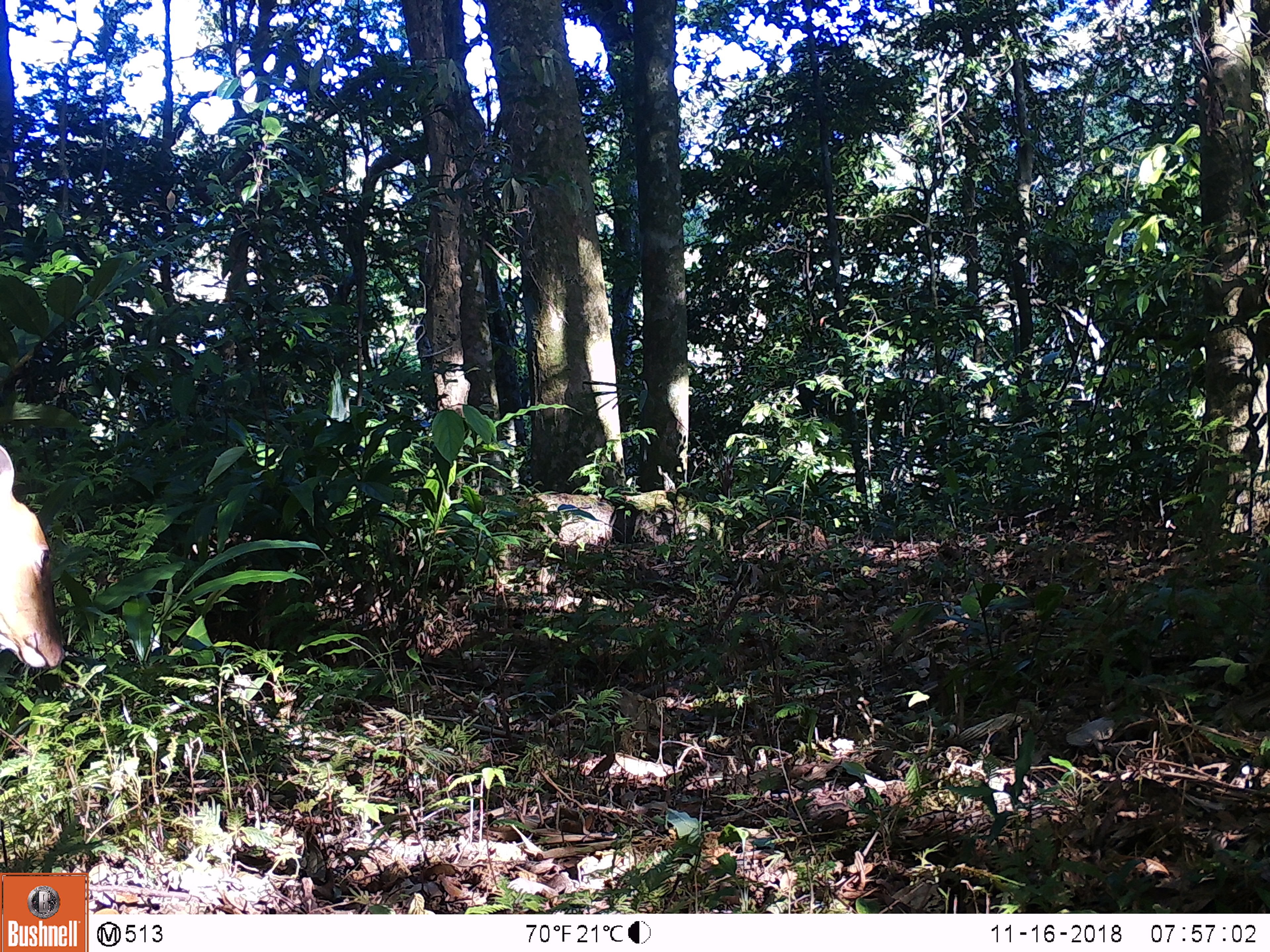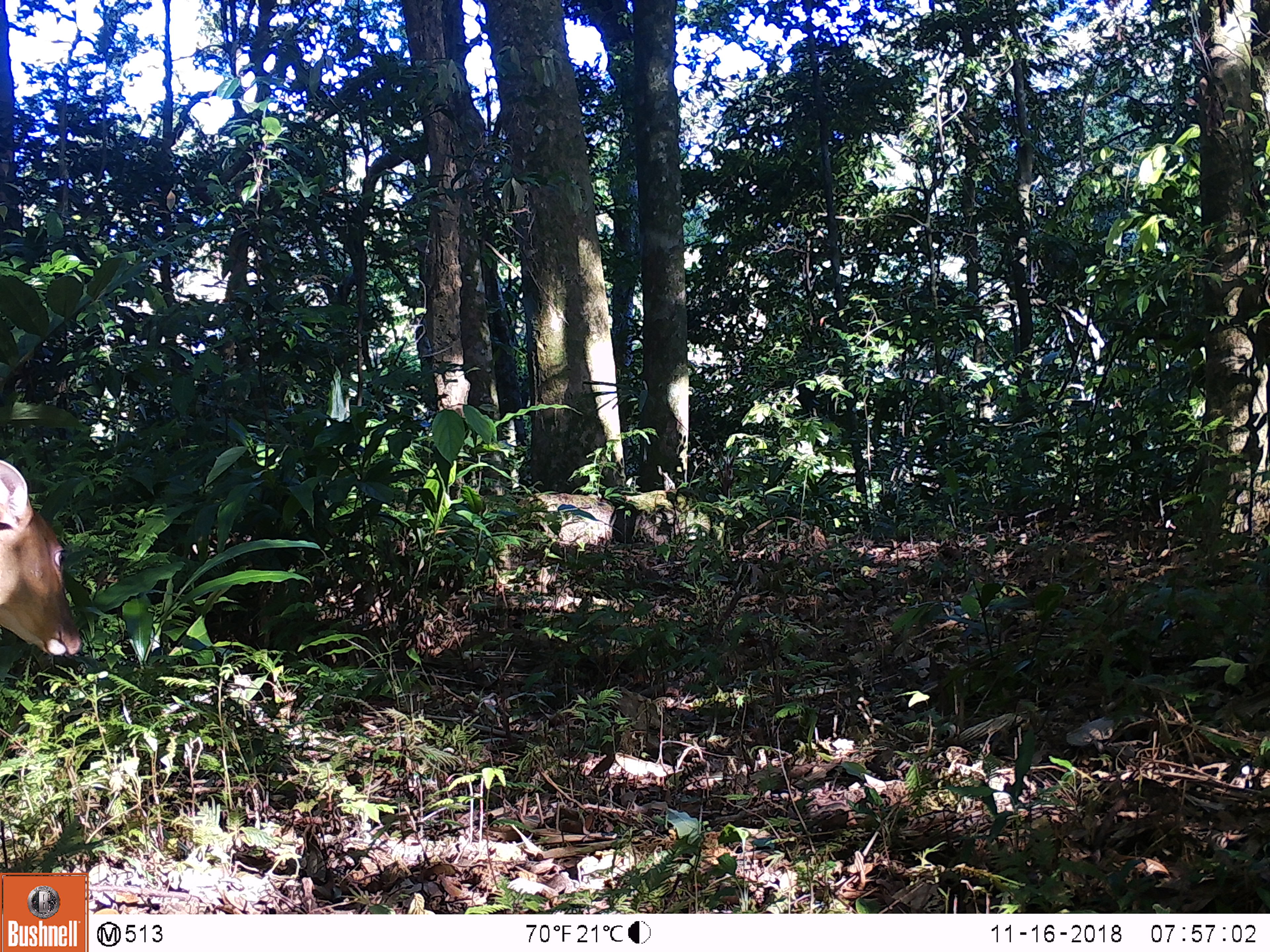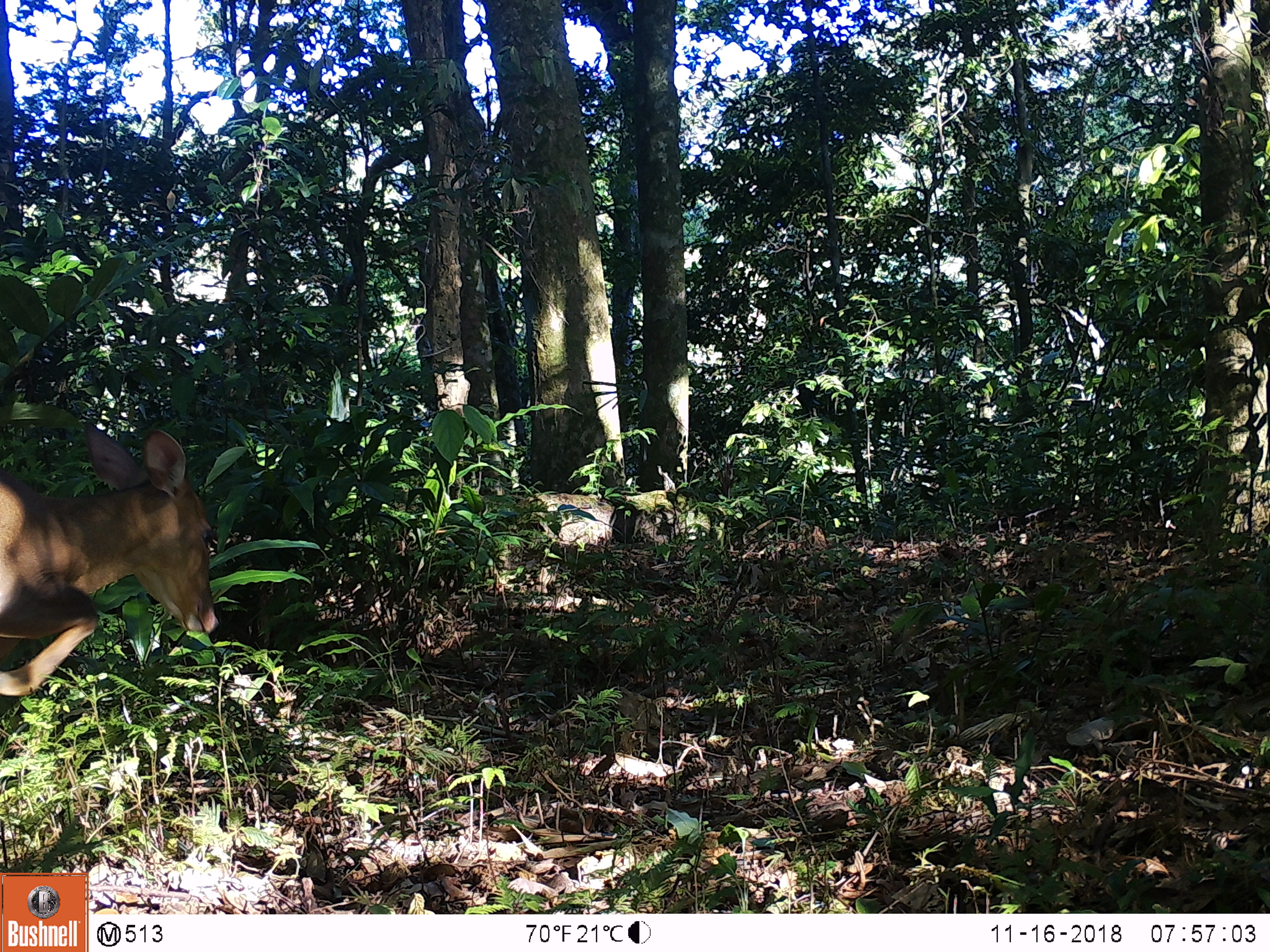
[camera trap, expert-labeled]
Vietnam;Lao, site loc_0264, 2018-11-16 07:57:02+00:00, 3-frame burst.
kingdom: Animalia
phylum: Chordata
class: Mammalia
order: Artiodactyla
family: Cervidae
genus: Muntiacus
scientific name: Muntiacus vuquangensis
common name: large-antlered muntjac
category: large antlered muntjac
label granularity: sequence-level